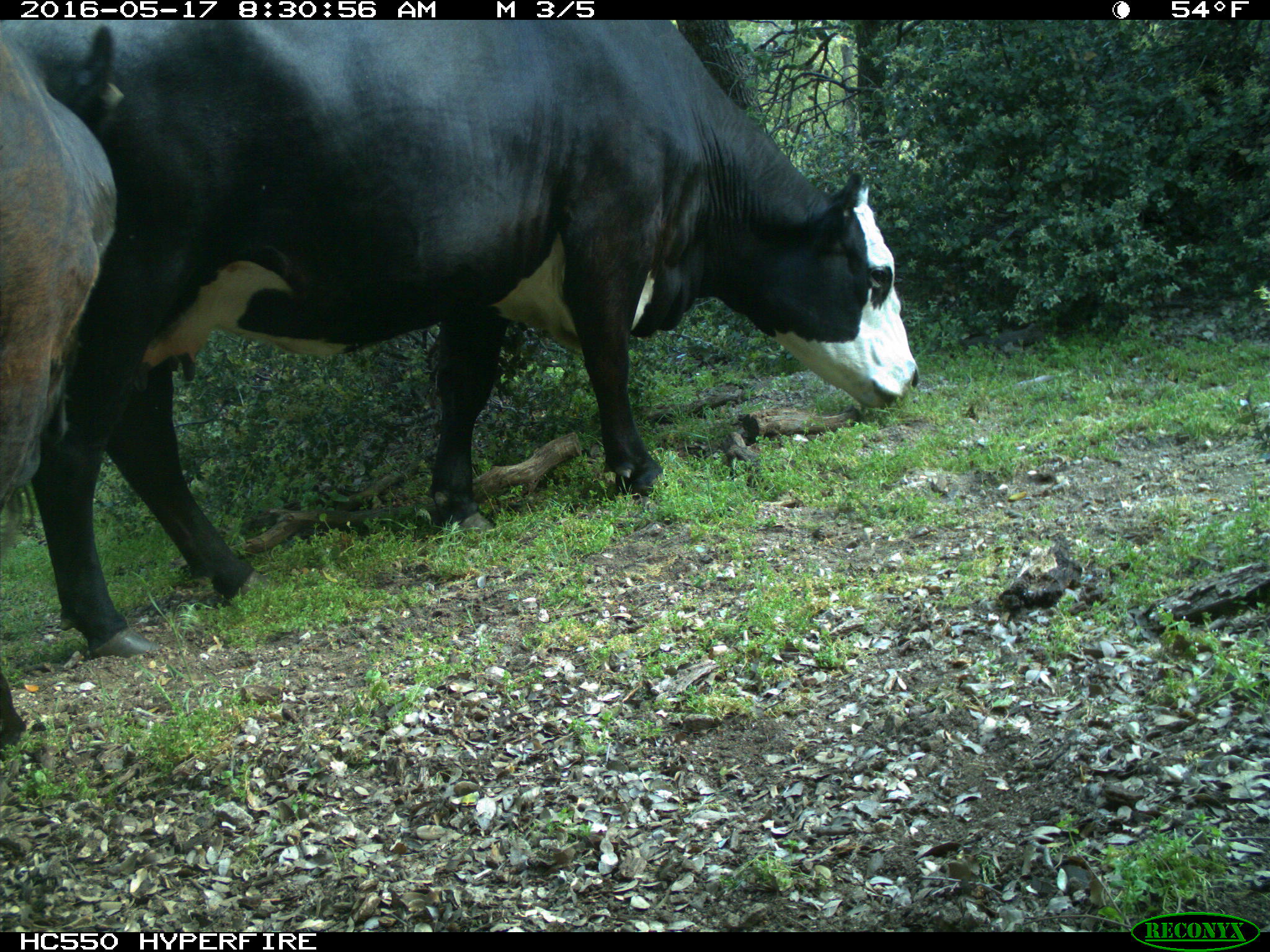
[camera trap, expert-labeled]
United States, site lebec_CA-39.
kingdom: Animalia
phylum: Chordata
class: Mammalia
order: Artiodactyla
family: Bovidae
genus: Bos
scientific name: Bos taurus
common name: domestic cow